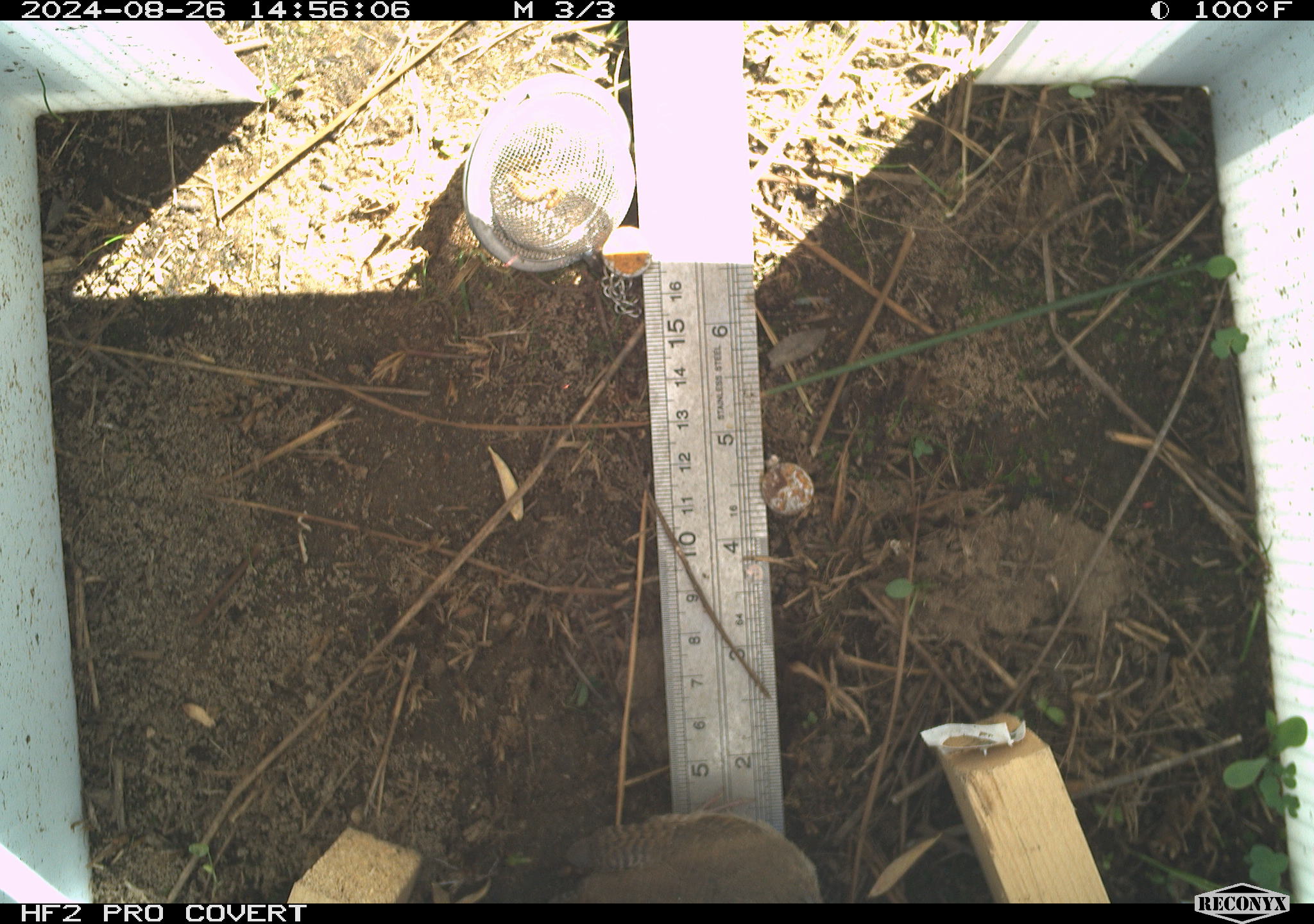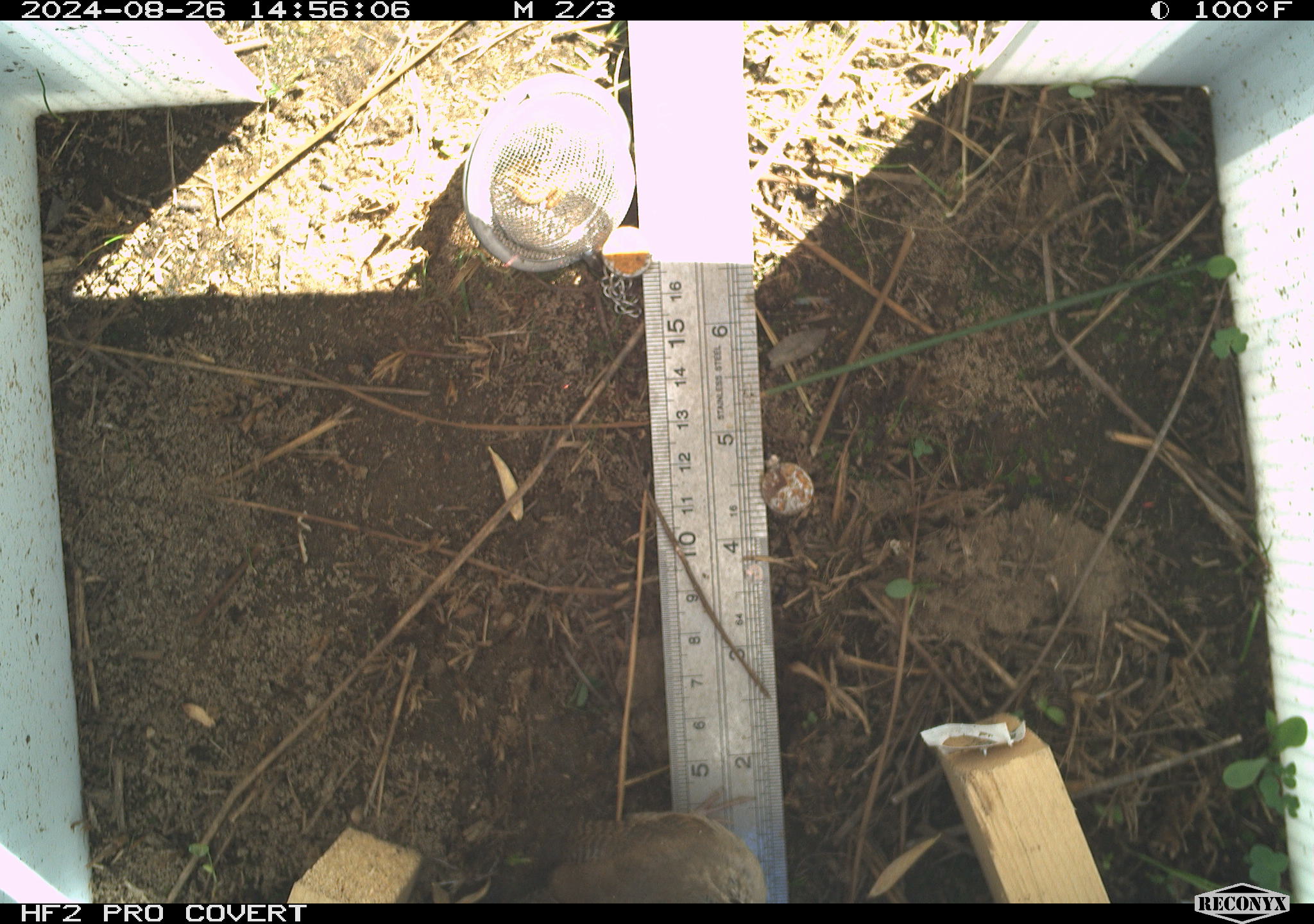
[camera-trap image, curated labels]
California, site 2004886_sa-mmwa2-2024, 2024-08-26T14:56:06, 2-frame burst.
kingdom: Animalia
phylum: Chordata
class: Aves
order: Passeriformes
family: Troglodytidae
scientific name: Troglodytidae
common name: wren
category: troglodytidae family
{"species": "troglodytidae family (wren) (Troglodytidae)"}